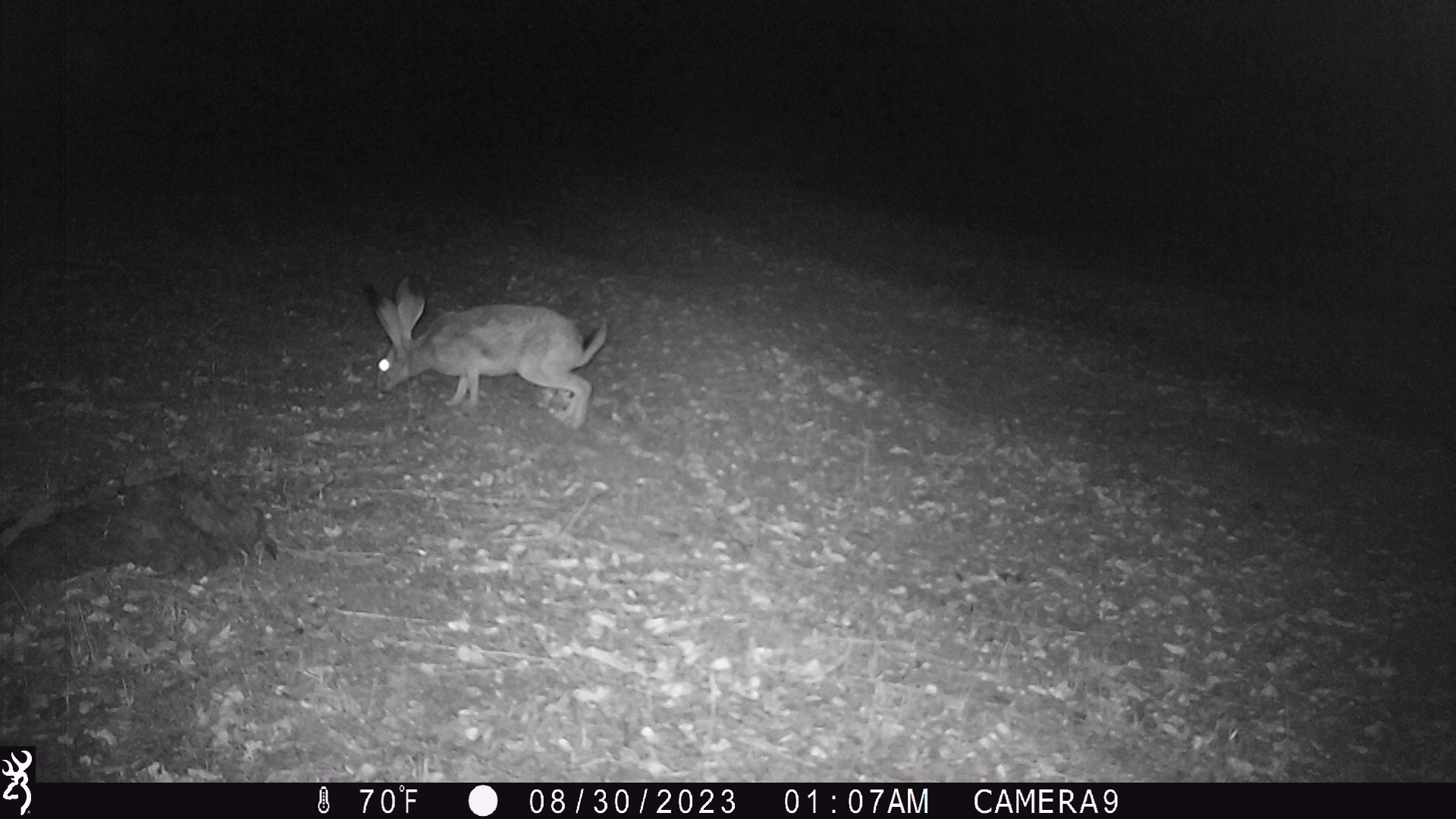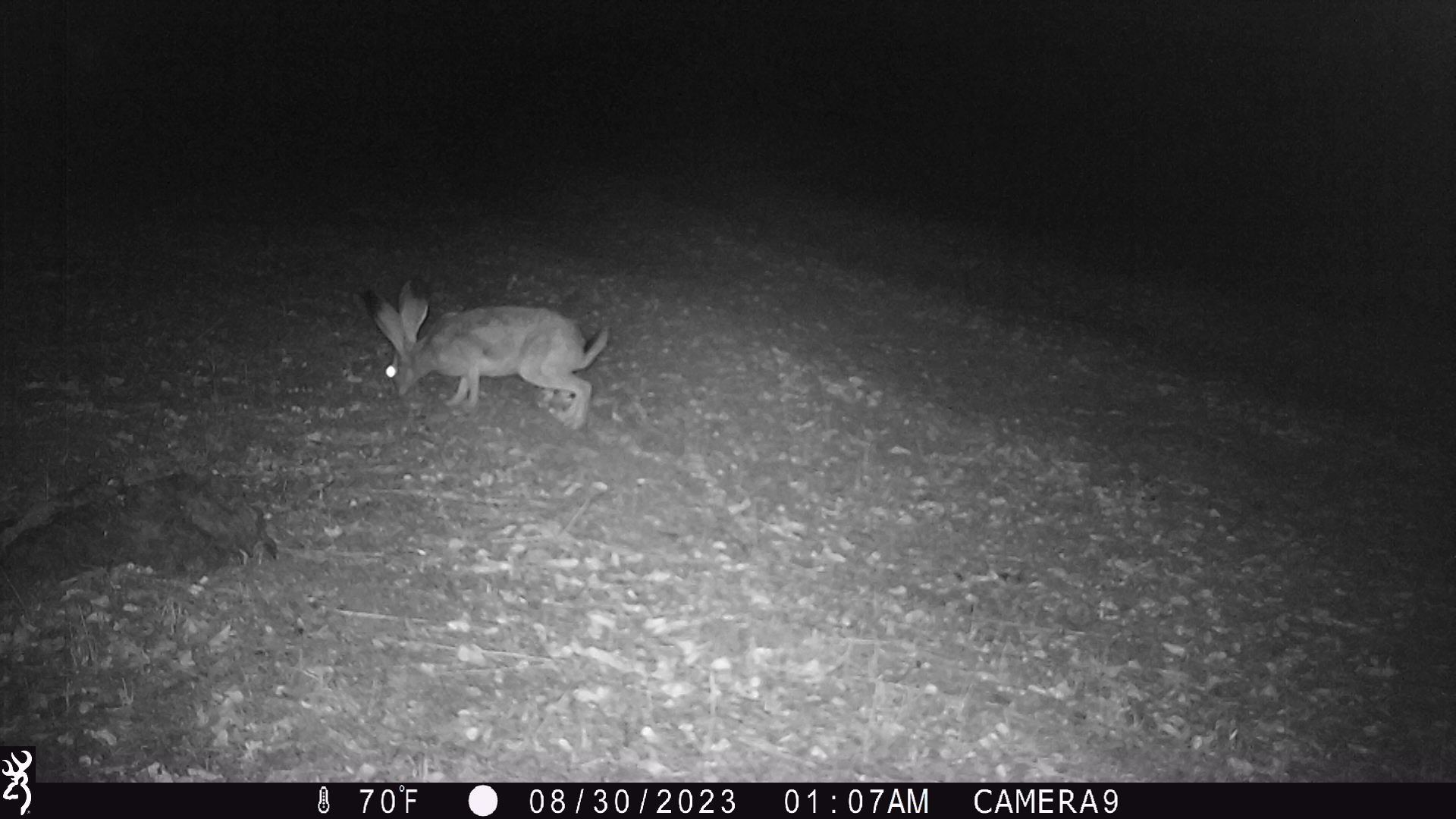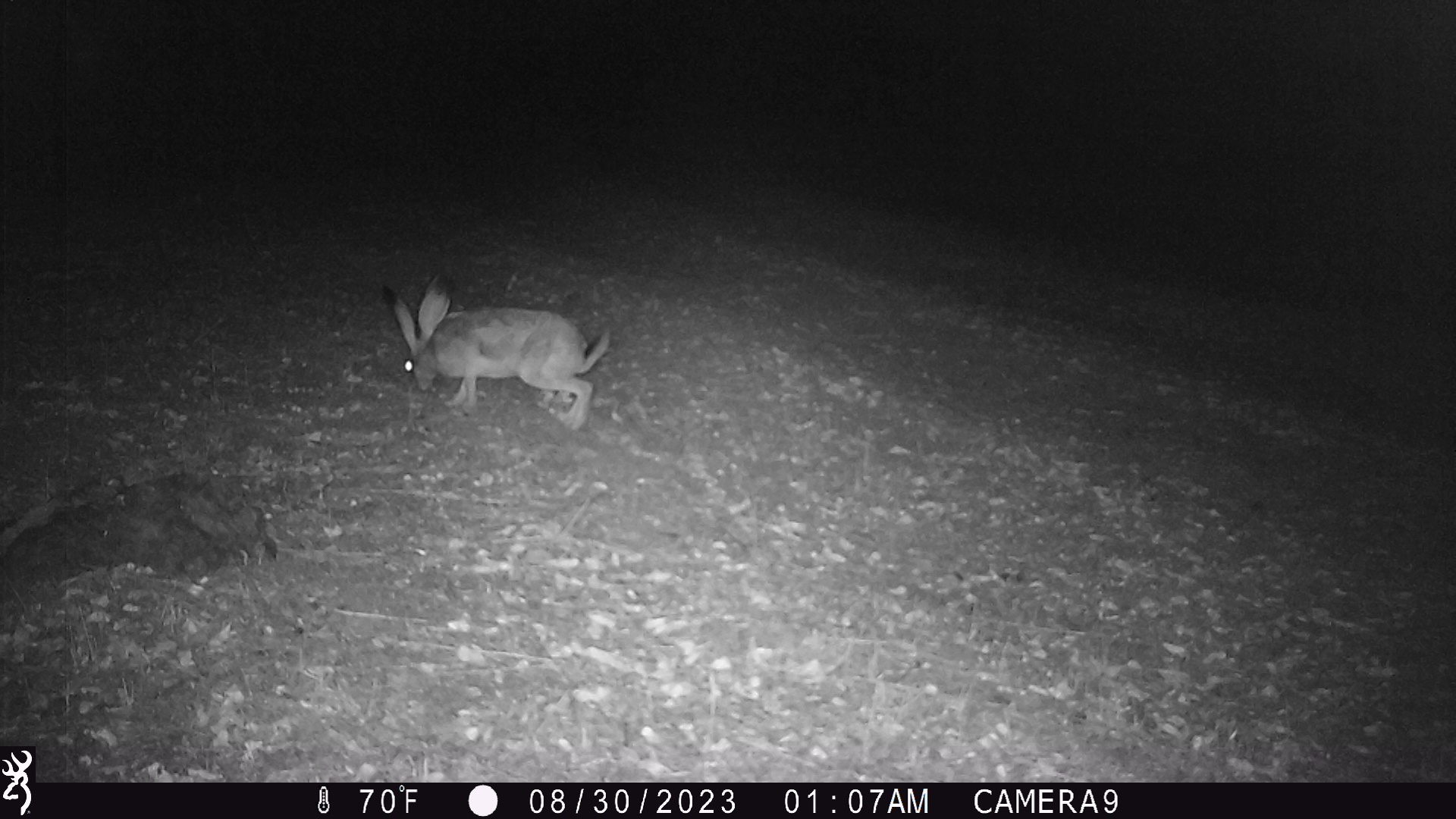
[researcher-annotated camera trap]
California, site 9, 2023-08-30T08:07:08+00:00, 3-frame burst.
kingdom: Animalia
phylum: Chordata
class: Mammalia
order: Lagomorpha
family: Leporidae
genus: Lepus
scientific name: Lepus californicus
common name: black-tailed jackrabbit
Black-tailed jackrabbit (Lepus californicus).